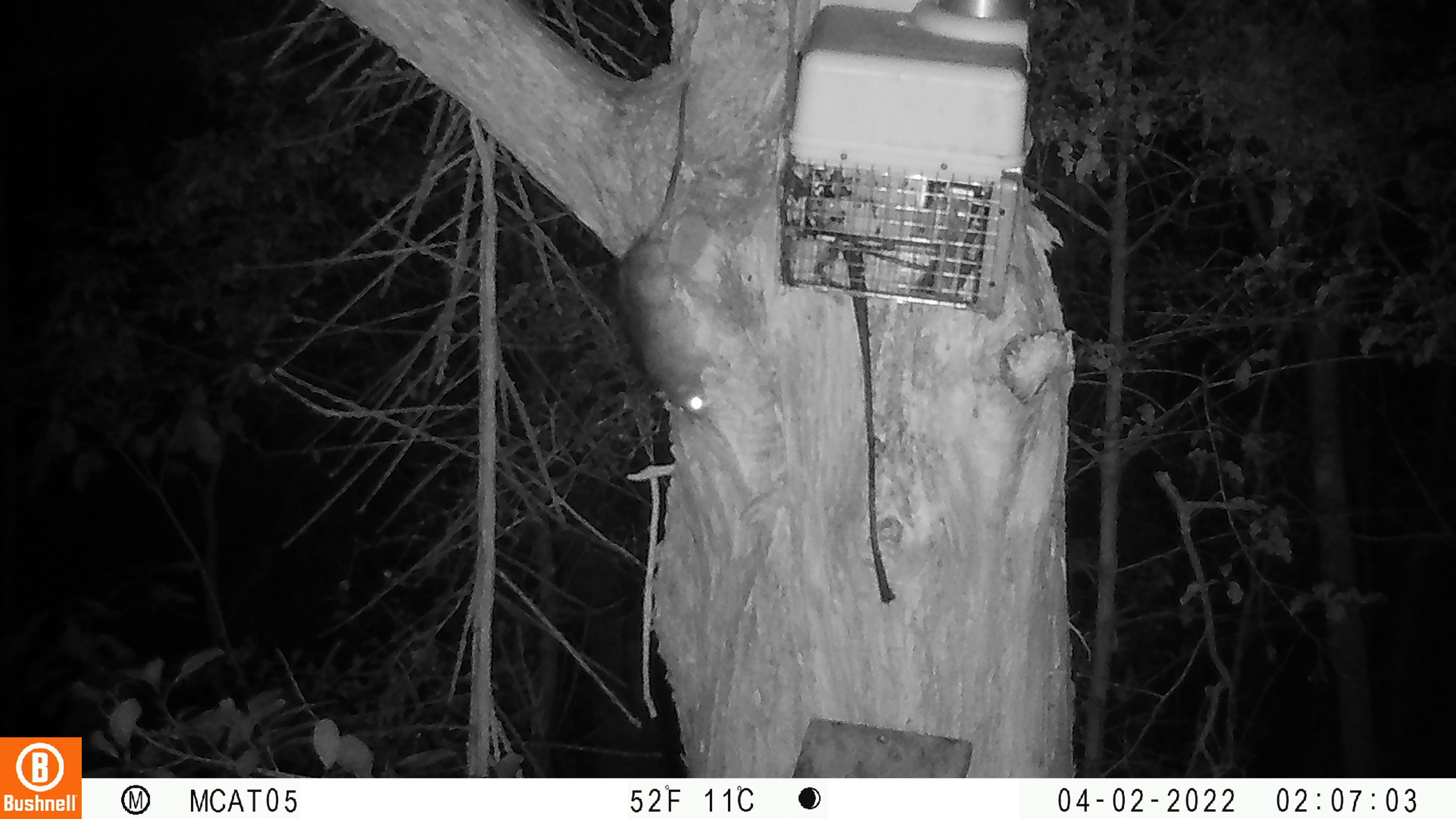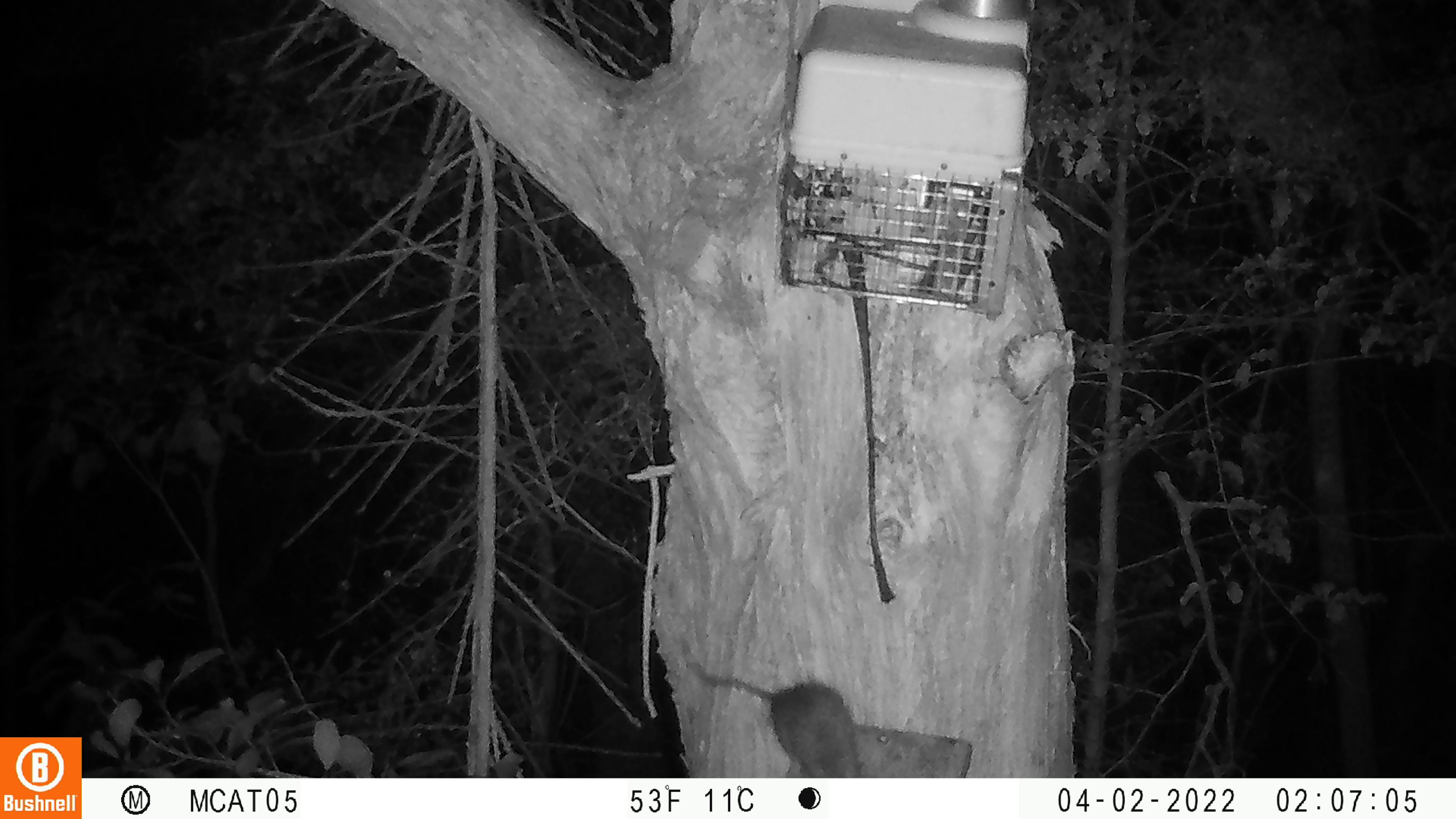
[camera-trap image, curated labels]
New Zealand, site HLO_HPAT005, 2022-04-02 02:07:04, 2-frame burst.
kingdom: Animalia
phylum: Chordata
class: Mammalia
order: Rodentia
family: Muridae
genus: Rattus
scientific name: Rattus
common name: rat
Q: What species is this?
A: Rat (Rattus).